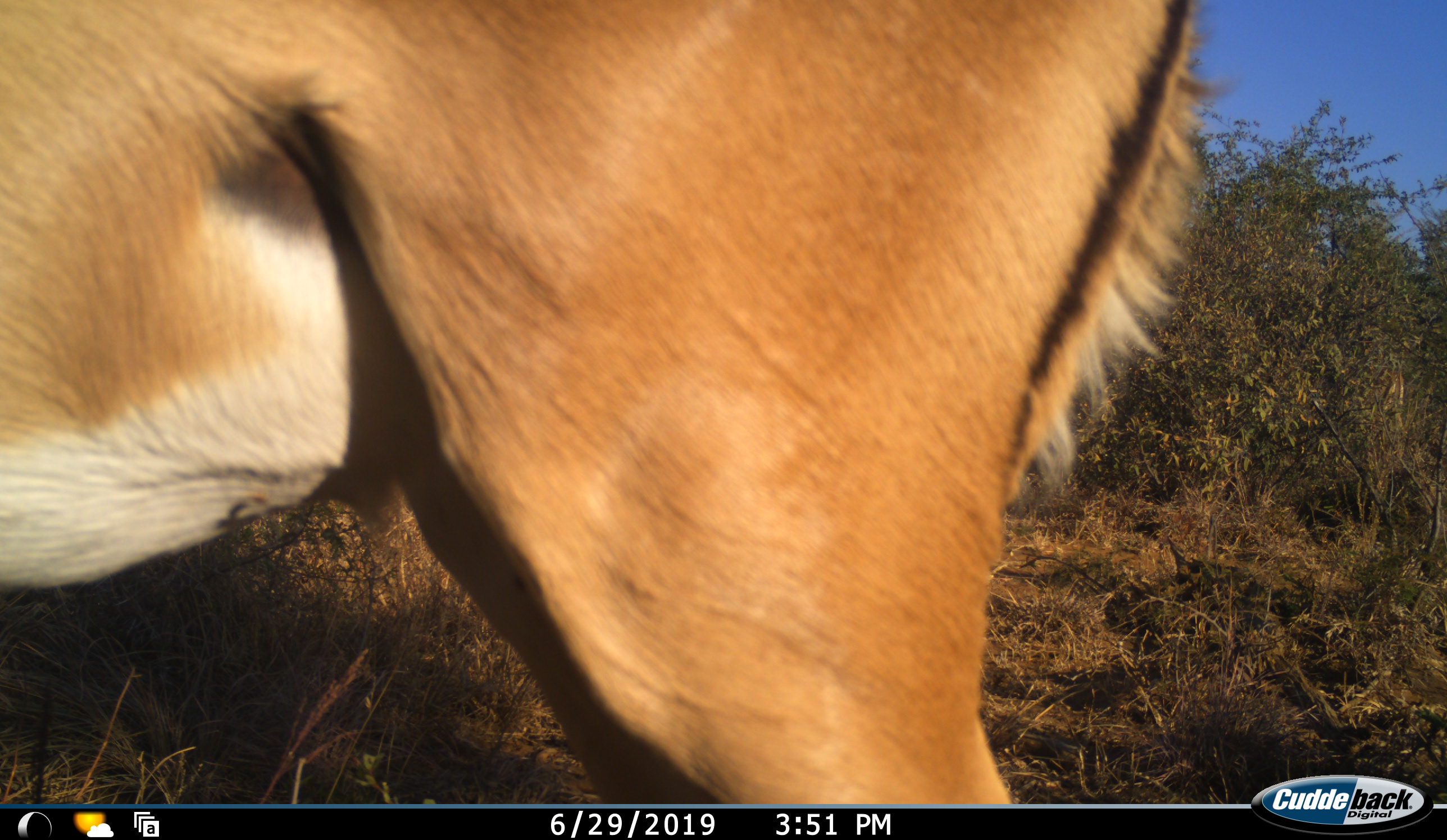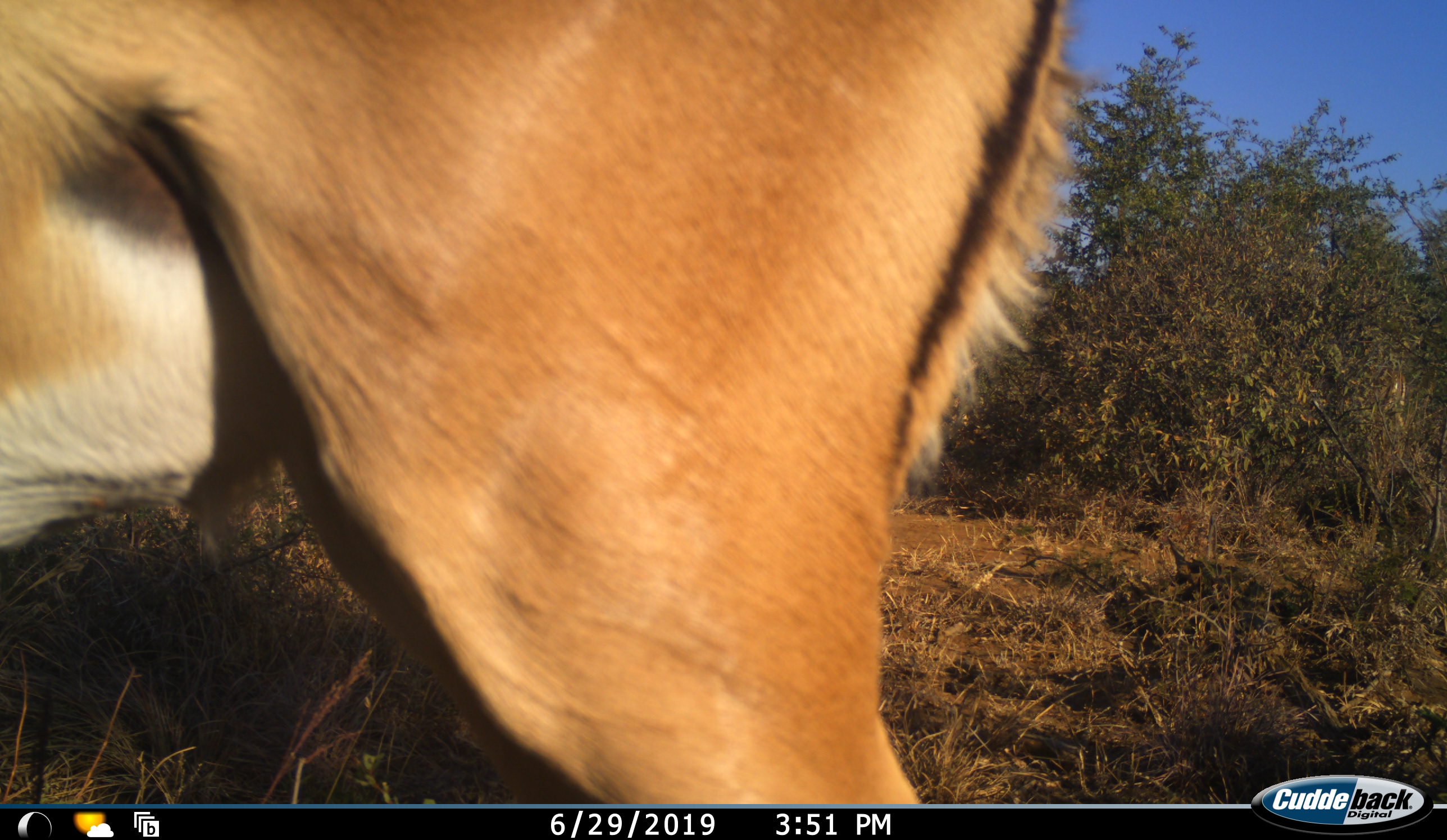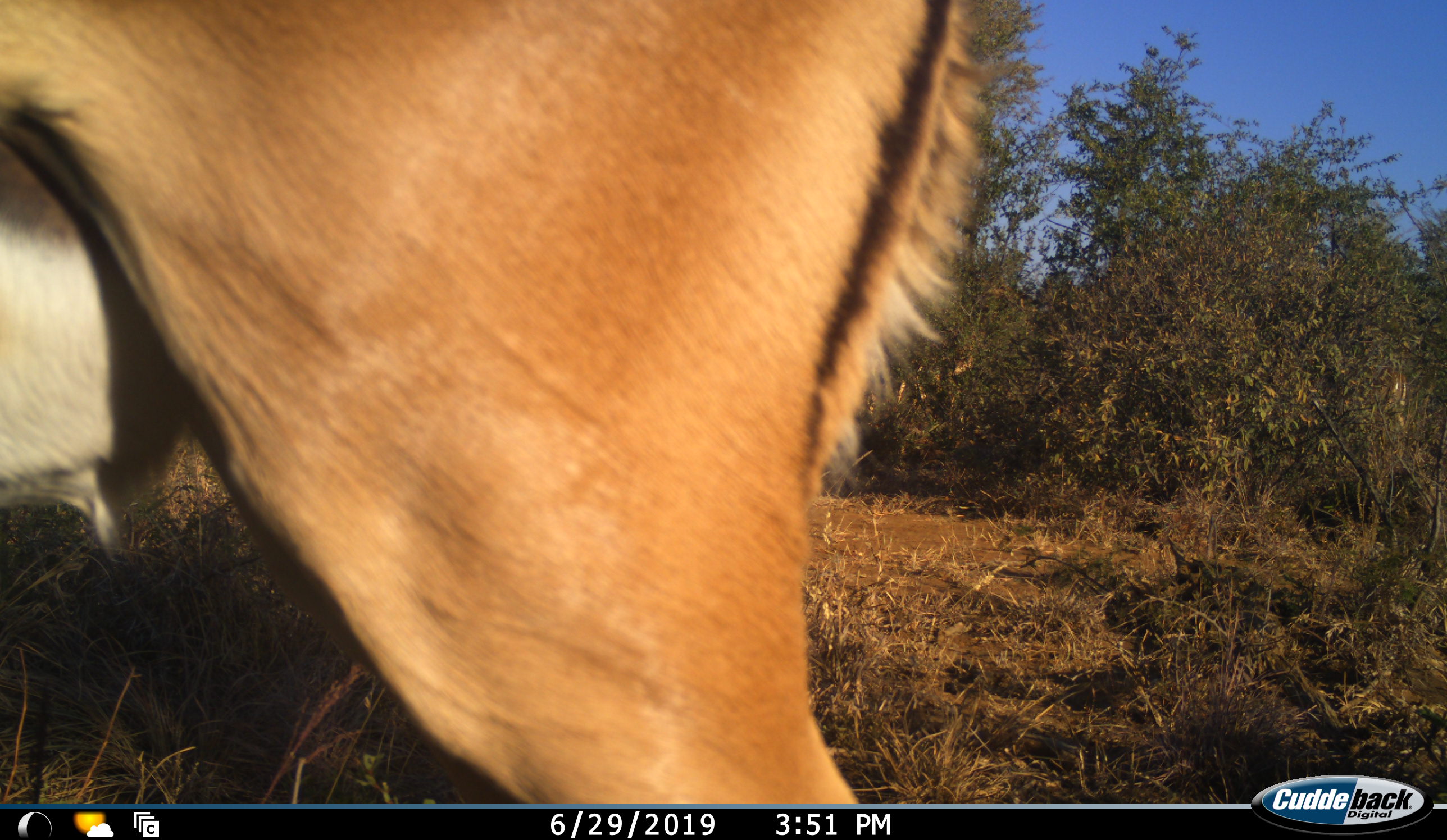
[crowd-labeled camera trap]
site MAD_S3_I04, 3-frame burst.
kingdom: Animalia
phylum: Chordata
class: Mammalia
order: Artiodactyla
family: Bovidae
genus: Aepyceros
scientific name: Aepyceros melampus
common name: impala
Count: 1.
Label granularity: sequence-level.